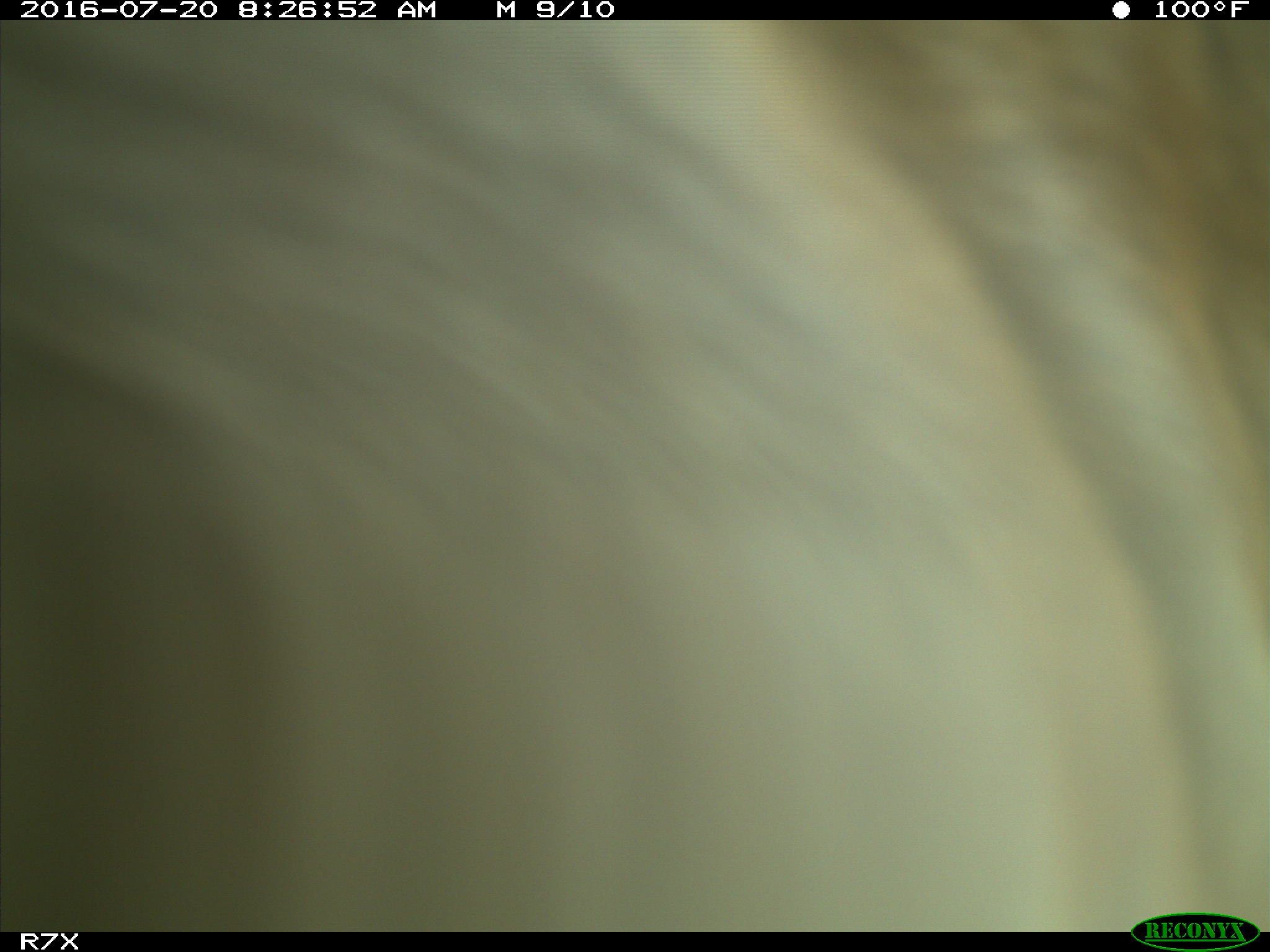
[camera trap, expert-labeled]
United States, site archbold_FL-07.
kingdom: Animalia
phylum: Chordata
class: Mammalia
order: Artiodactyla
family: Bovidae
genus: Bos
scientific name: Bos taurus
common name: domestic cow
Bos taurus (domestic cow).